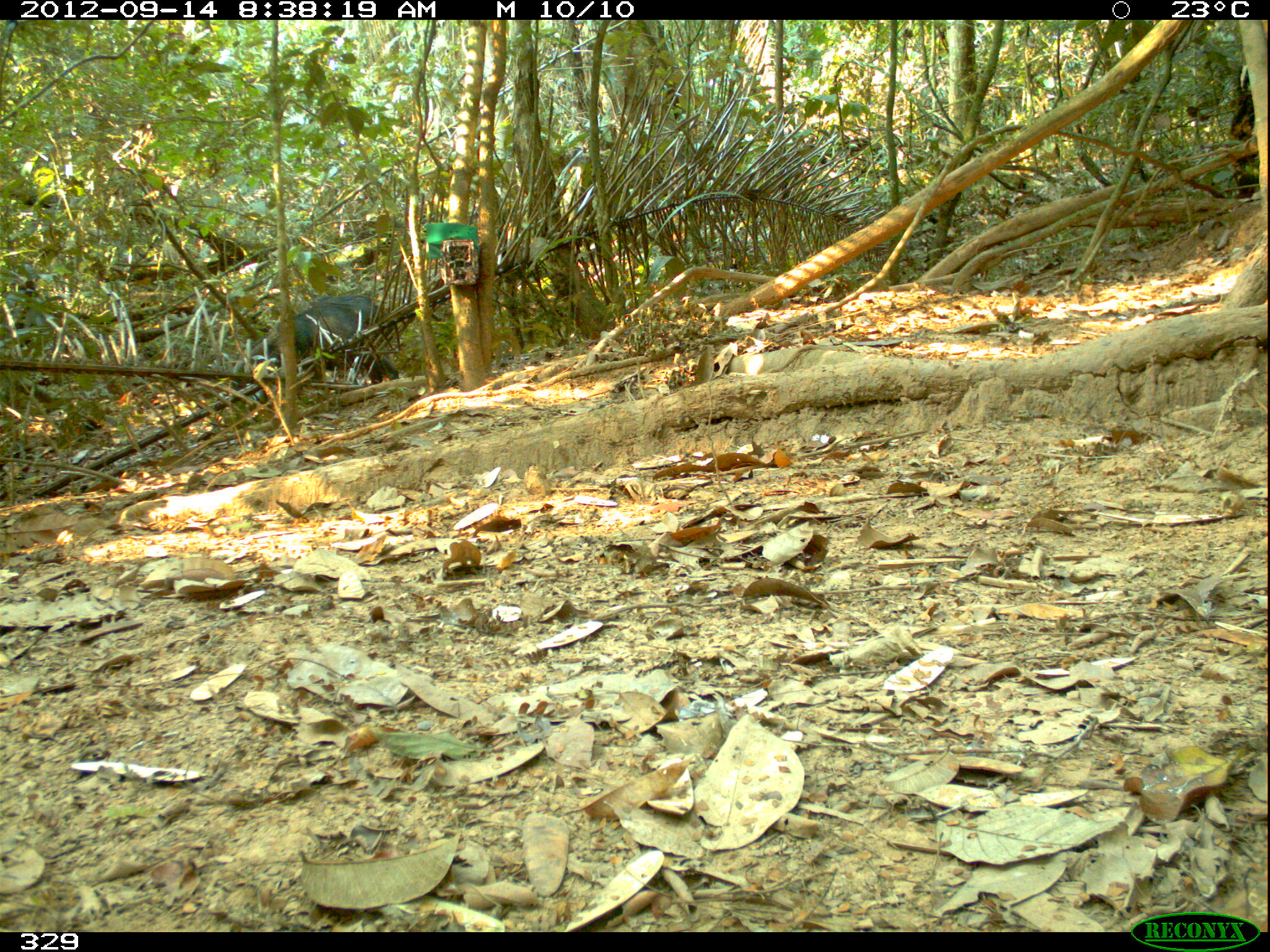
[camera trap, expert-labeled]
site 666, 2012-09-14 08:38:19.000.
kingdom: Animalia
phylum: Chordata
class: Mammalia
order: Artiodactyla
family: Tayassuidae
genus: Tayassu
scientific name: Tayassu pecari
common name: white-lipped peccary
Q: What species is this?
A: Tayassu pecari (white-lipped peccary).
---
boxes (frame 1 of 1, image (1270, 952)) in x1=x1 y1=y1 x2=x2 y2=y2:
tayassu pecari: x1=233 y1=306 x2=361 y2=386; x1=309 y1=292 x2=401 y2=381